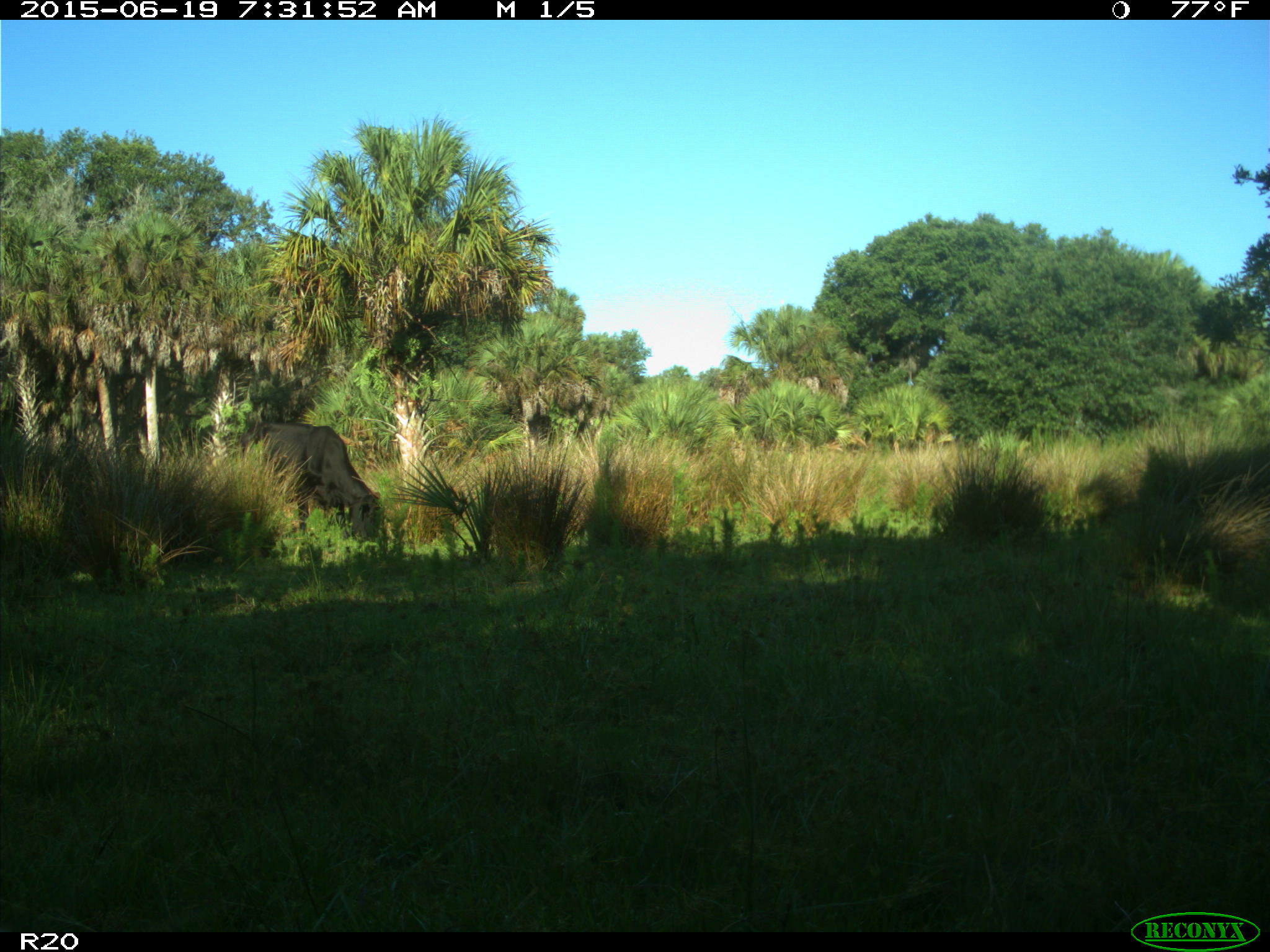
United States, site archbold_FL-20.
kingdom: Animalia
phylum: Chordata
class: Mammalia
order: Artiodactyla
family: Bovidae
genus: Bos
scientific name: Bos taurus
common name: domestic cow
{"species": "Bos taurus (domestic cow)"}